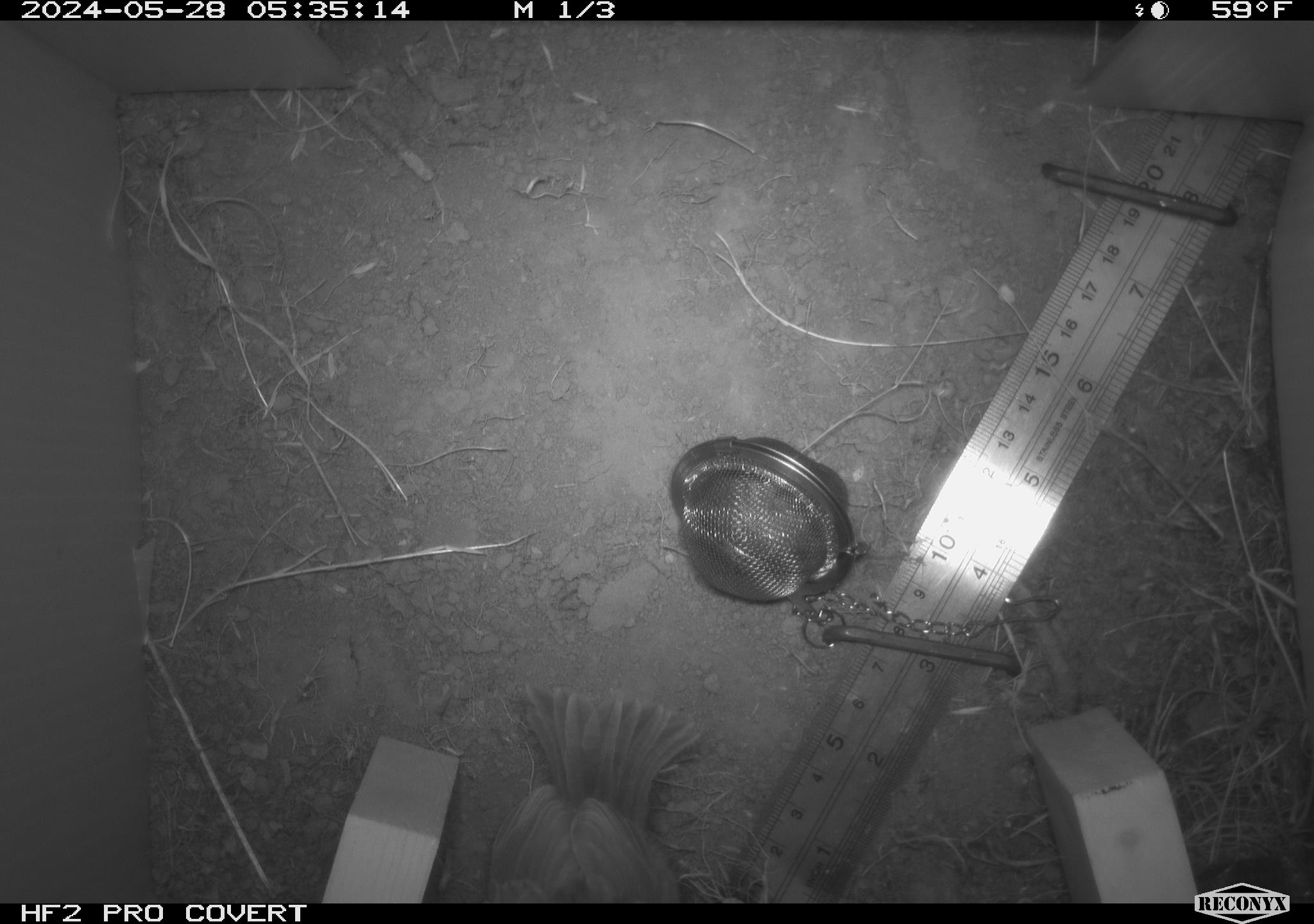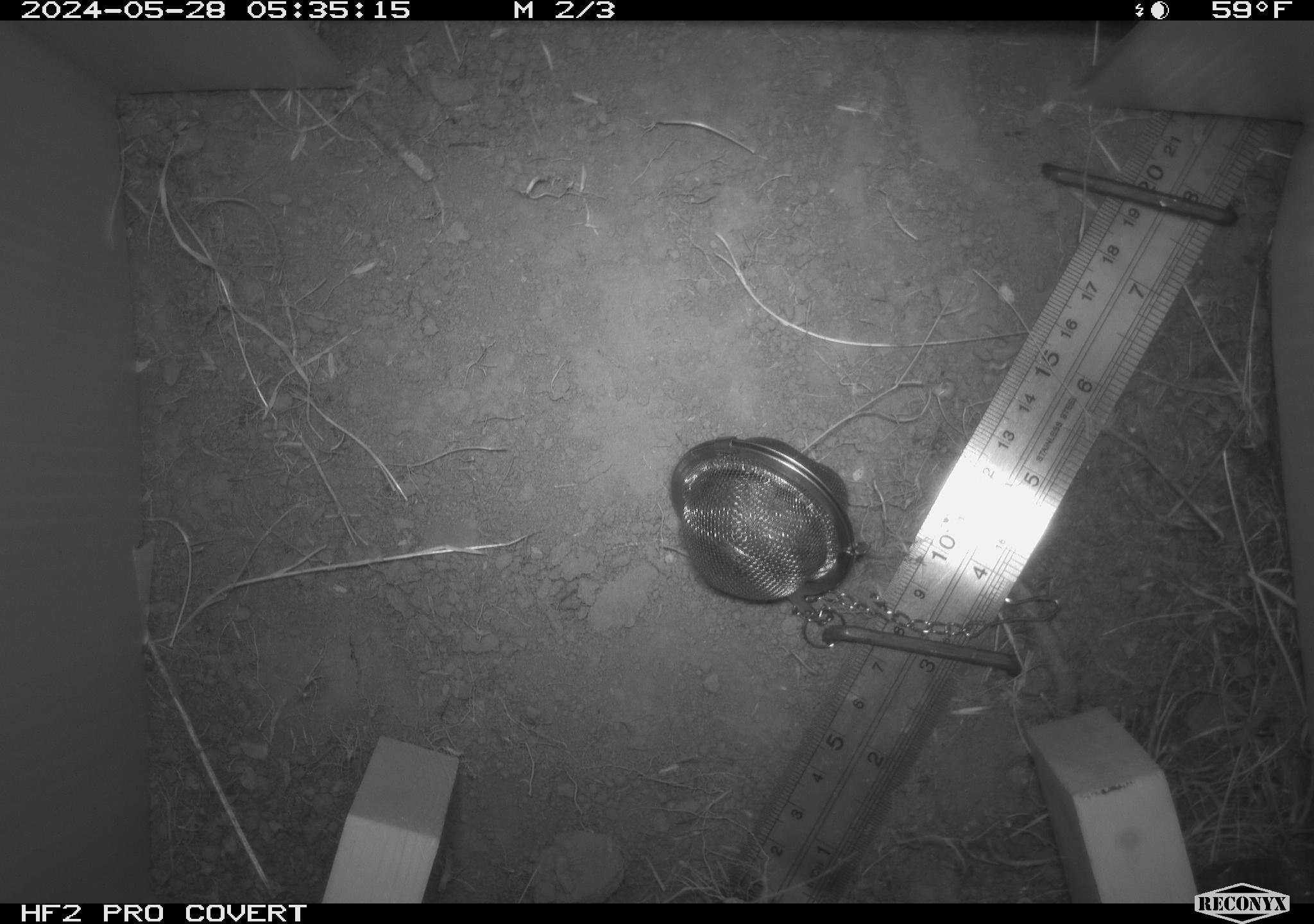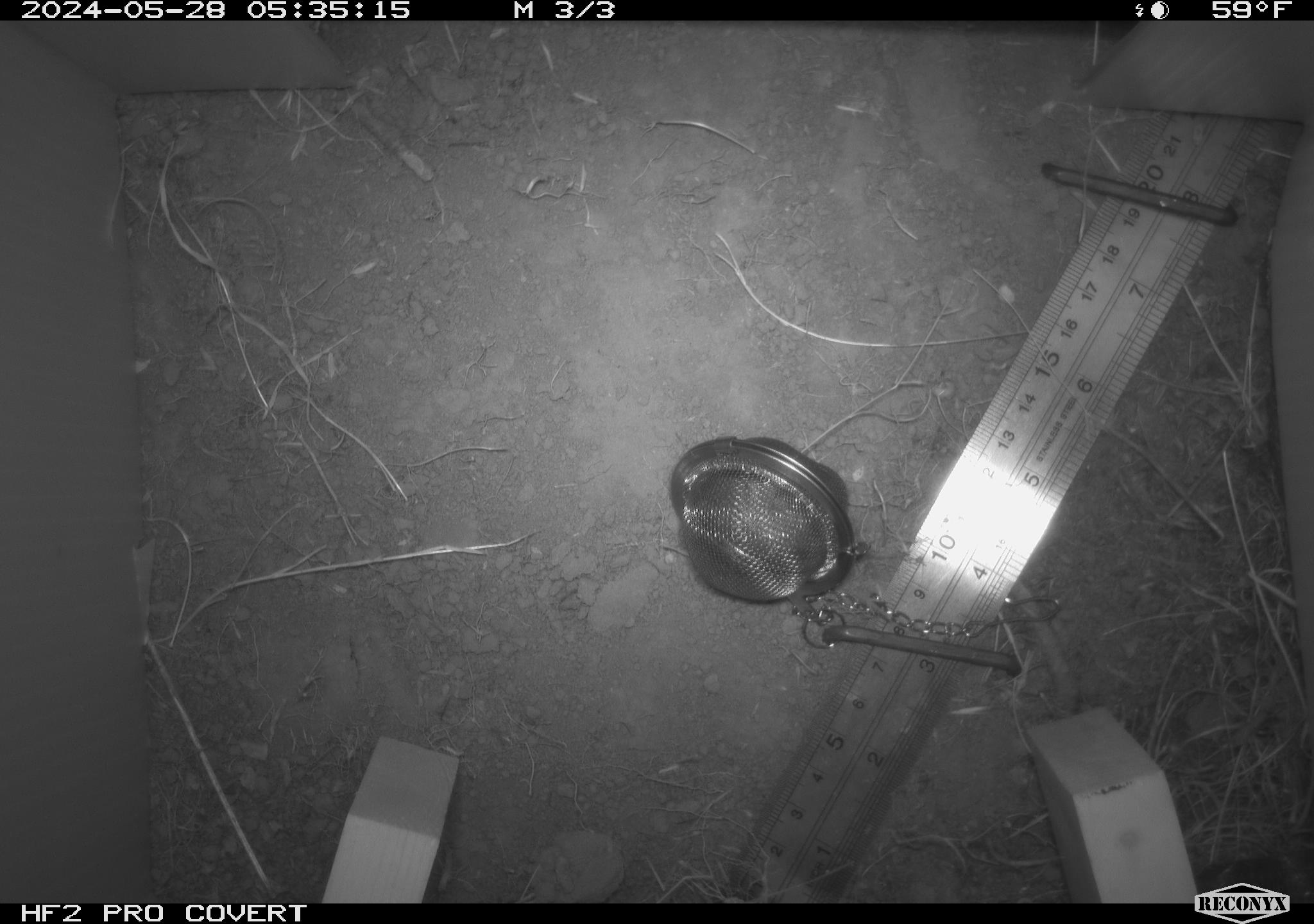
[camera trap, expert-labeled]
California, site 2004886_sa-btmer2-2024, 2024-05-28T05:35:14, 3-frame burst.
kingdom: Animalia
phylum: Chordata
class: Aves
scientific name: Aves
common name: bird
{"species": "bird (Aves)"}